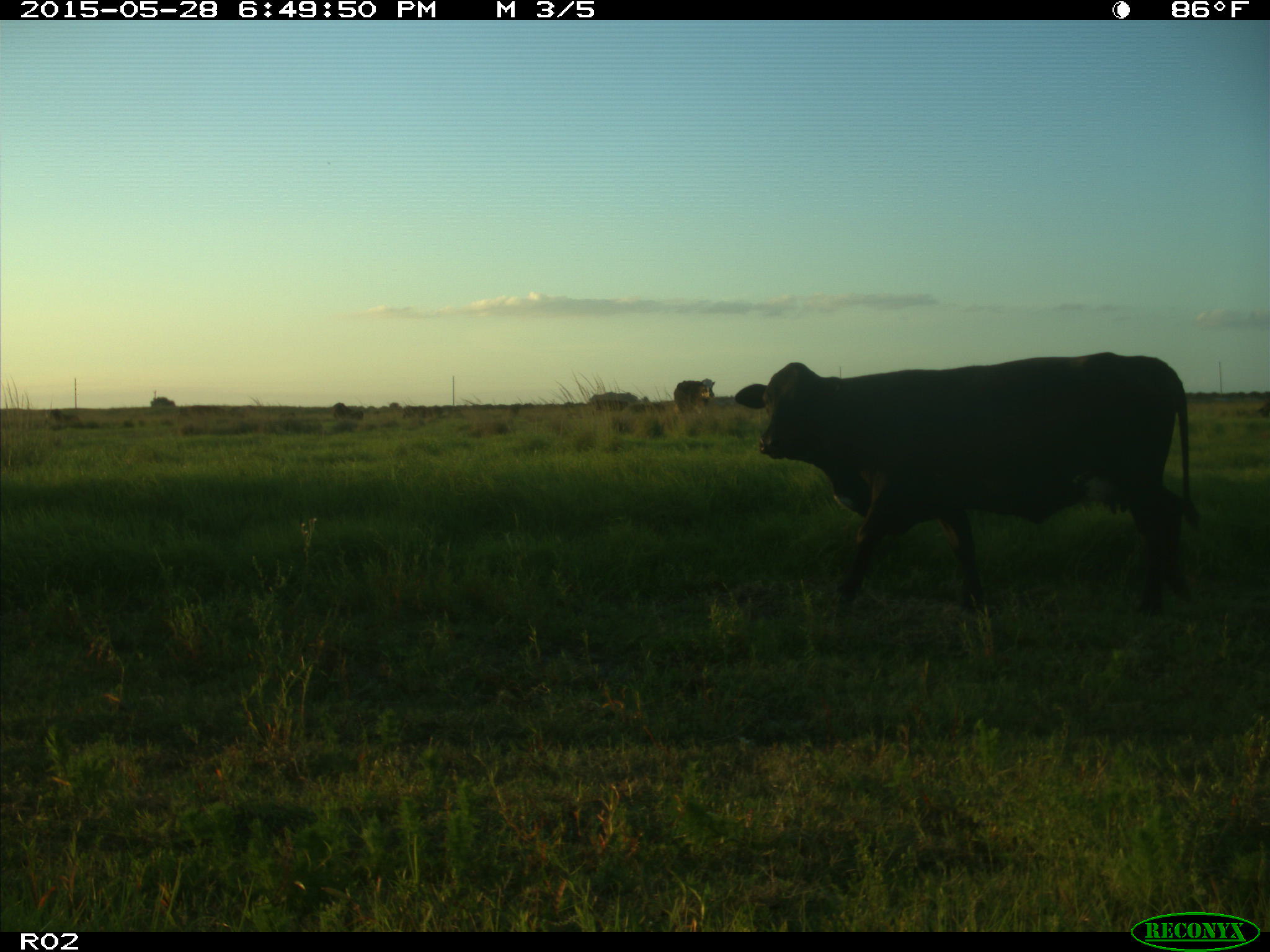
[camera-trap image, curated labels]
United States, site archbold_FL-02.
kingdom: Animalia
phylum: Chordata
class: Mammalia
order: Artiodactyla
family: Bovidae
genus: Bos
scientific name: Bos taurus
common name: domestic cow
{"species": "Bos taurus (domestic cow)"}